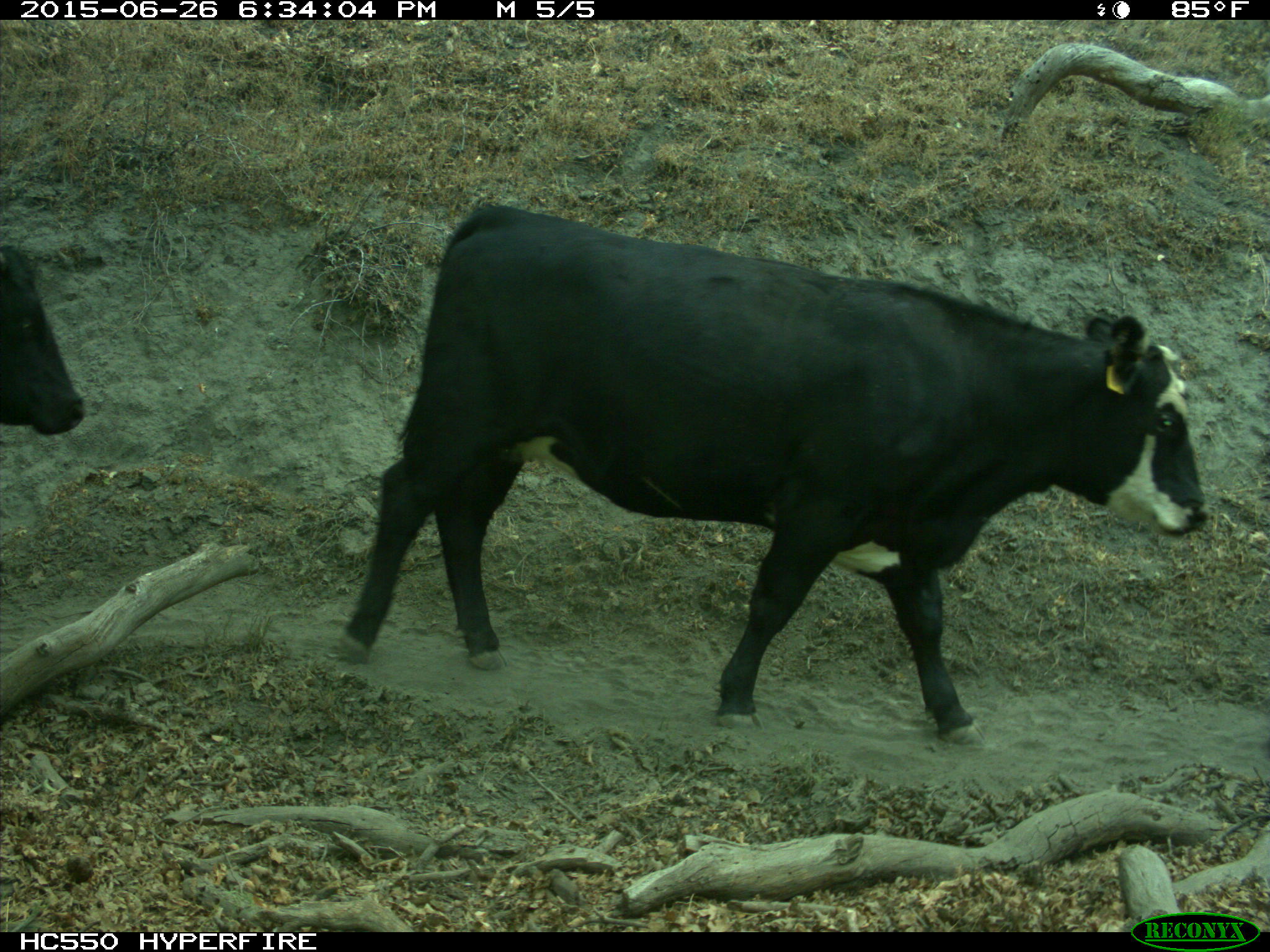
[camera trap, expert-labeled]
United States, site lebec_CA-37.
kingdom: Animalia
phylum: Chordata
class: Mammalia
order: Artiodactyla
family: Bovidae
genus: Bos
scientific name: Bos taurus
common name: domestic cow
Bos taurus (domestic cow).